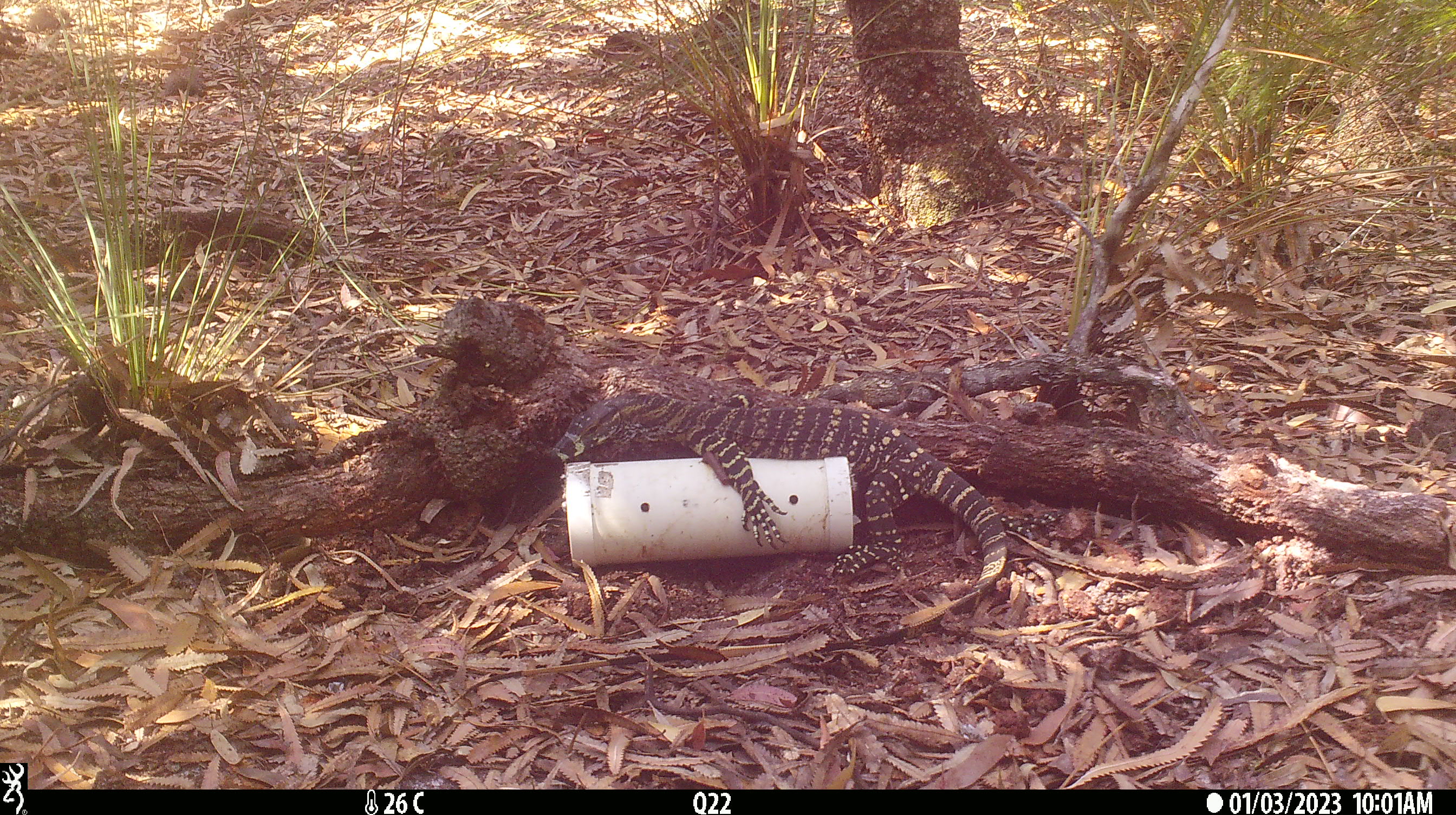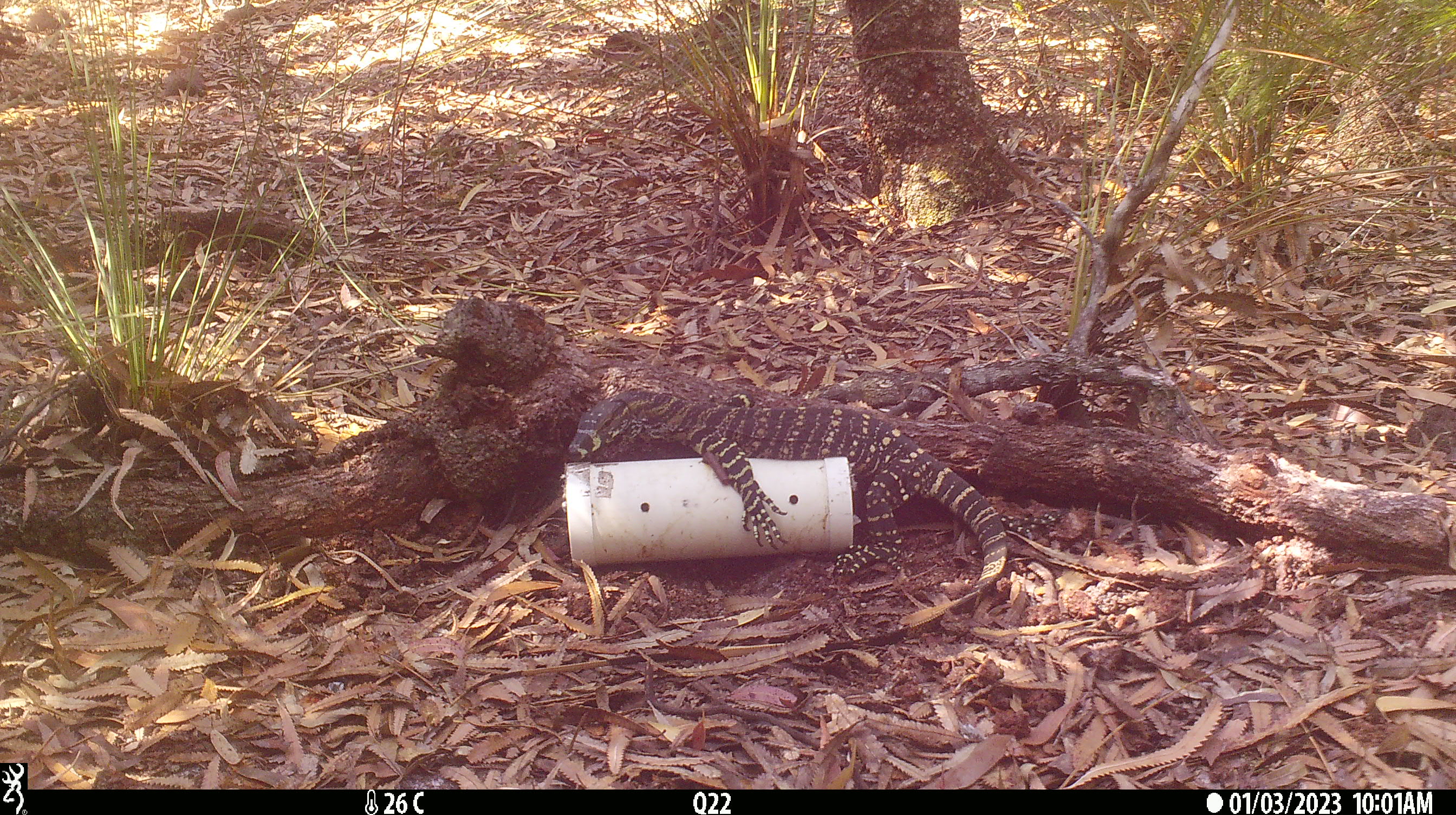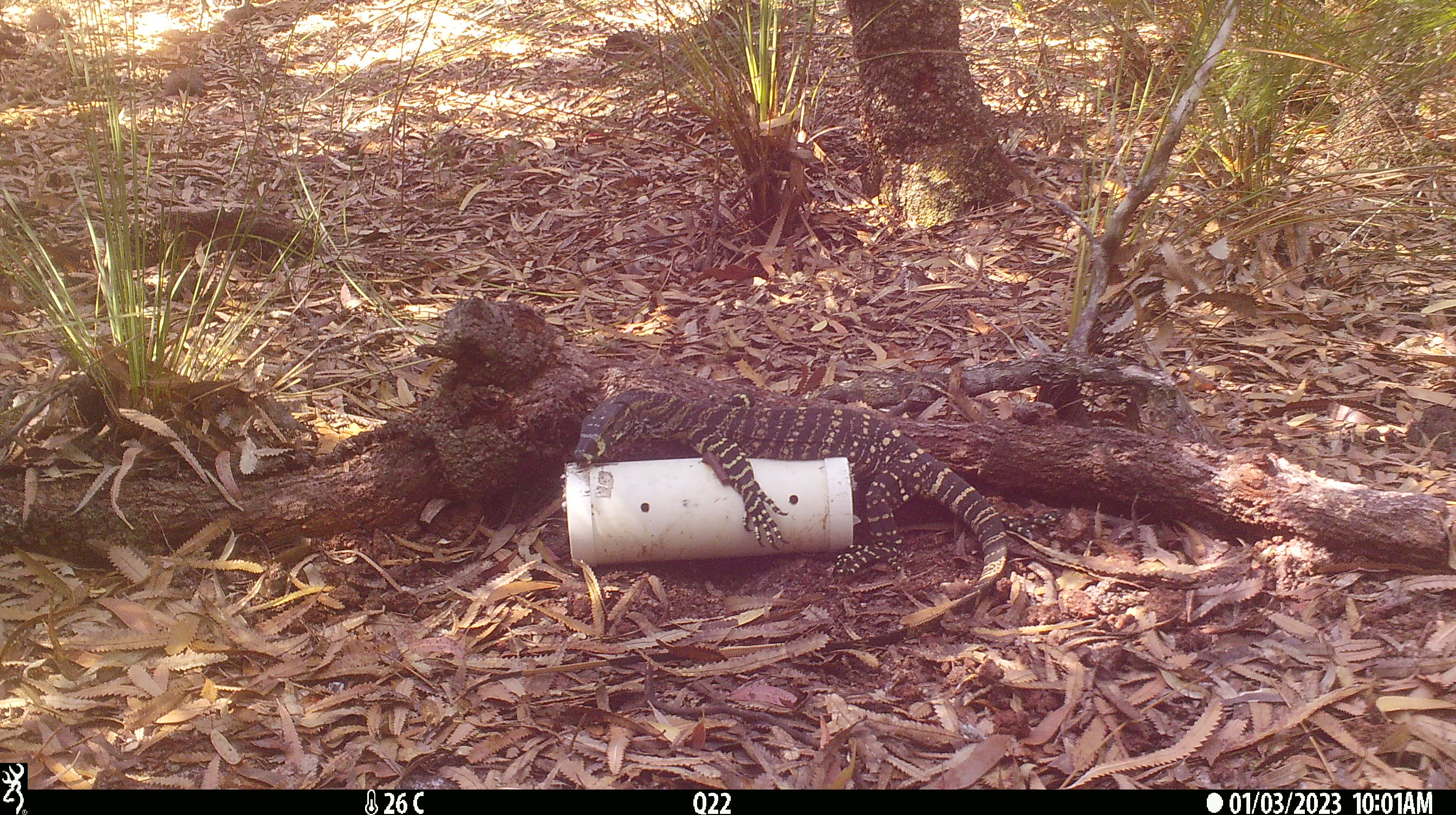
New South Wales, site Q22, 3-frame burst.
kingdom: Animalia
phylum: Chordata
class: Reptilia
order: Squamata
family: Varanidae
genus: Varanus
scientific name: Varanus varius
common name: lace monitor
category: goanna